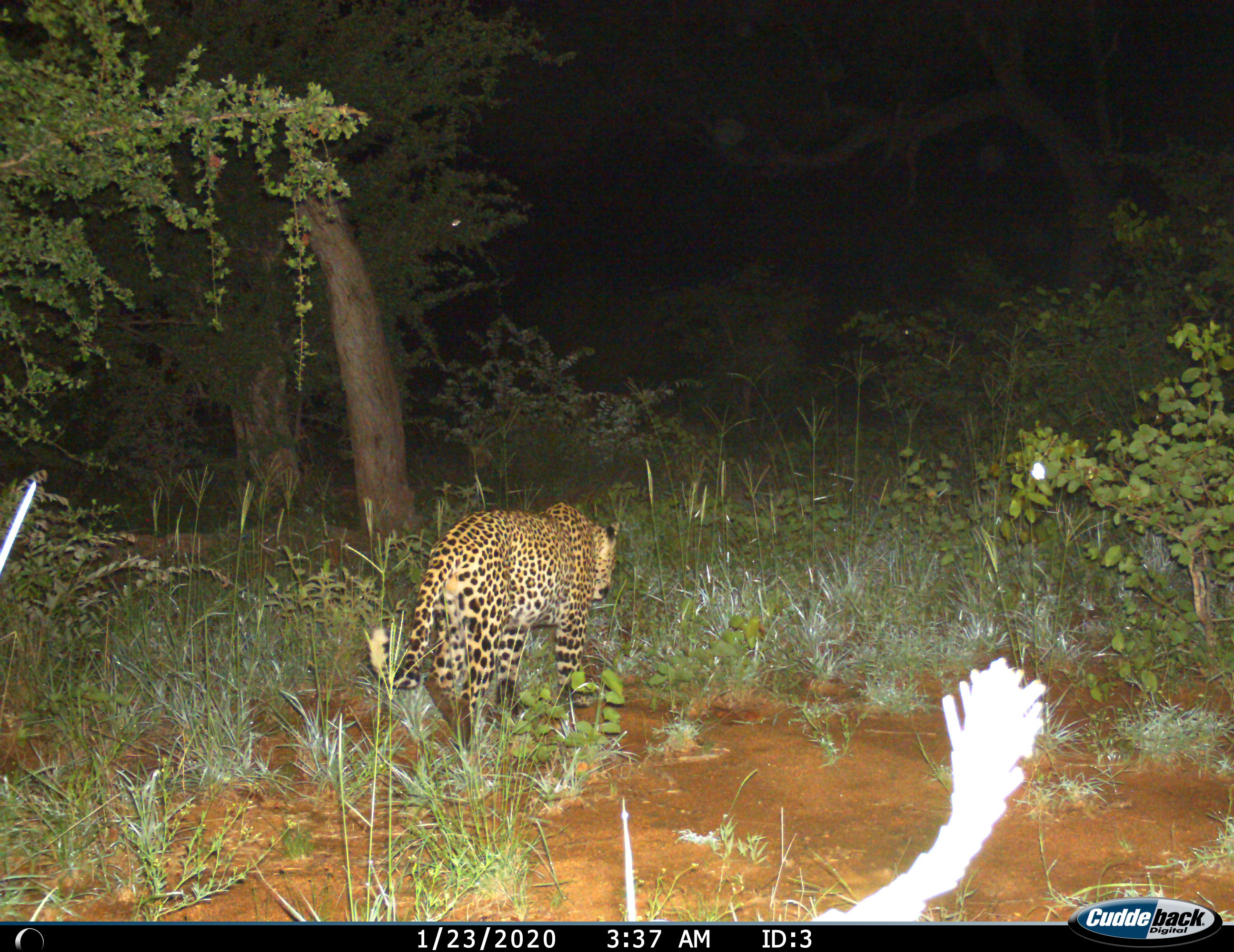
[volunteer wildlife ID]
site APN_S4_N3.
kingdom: Animalia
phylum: Chordata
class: Mammalia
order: Carnivora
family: Felidae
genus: Panthera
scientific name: Panthera pardus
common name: leopard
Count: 1.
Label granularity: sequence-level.